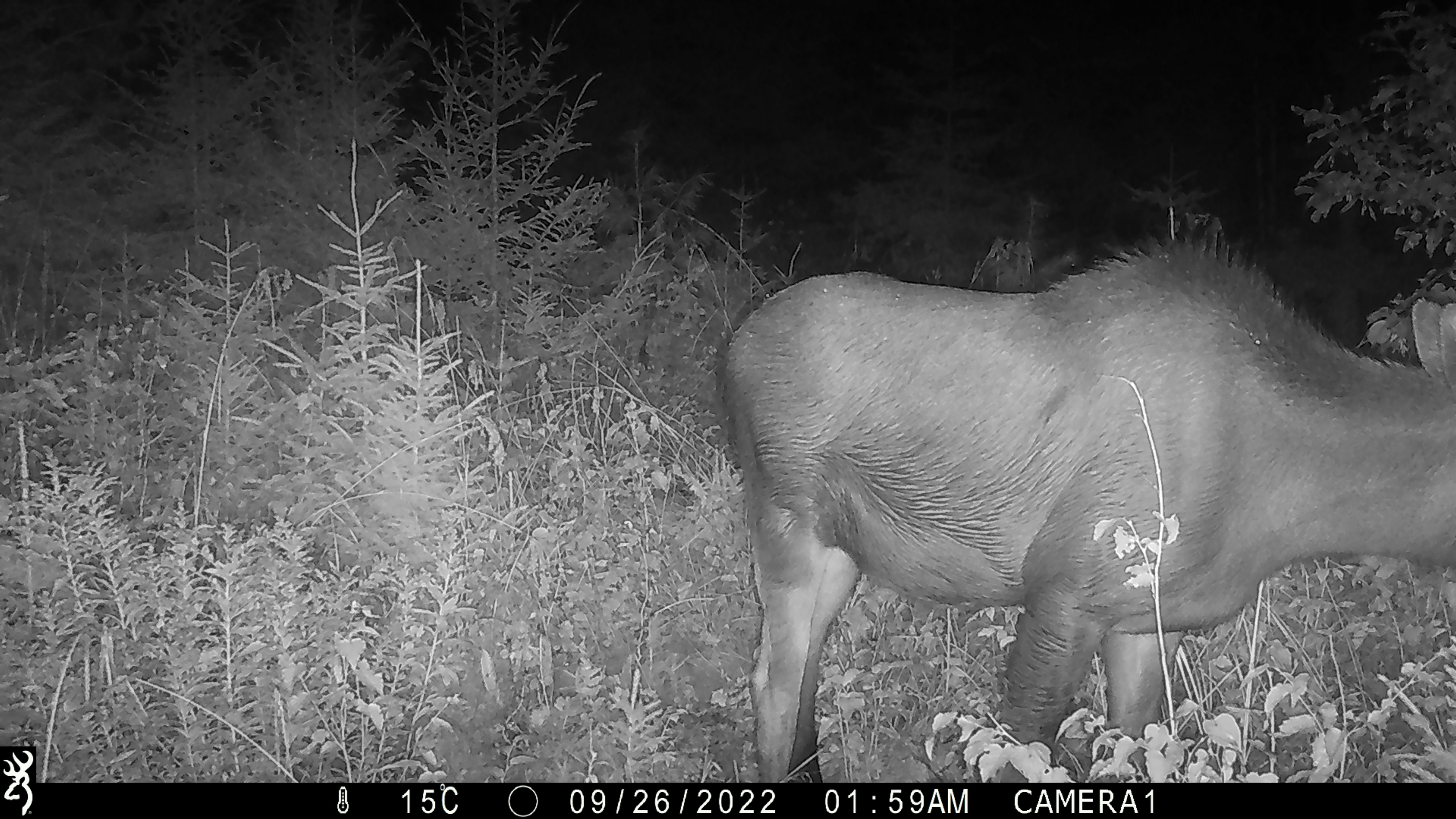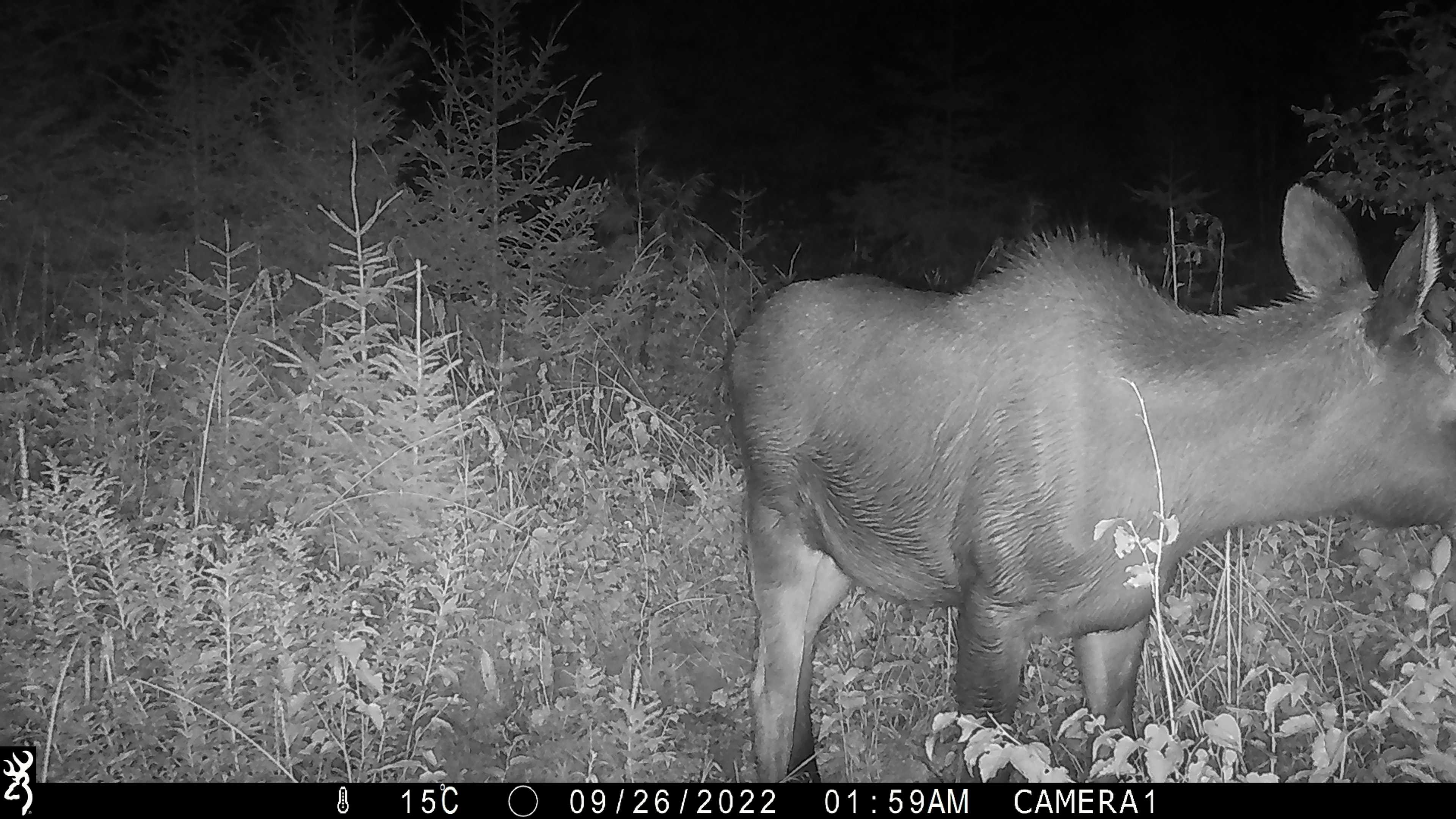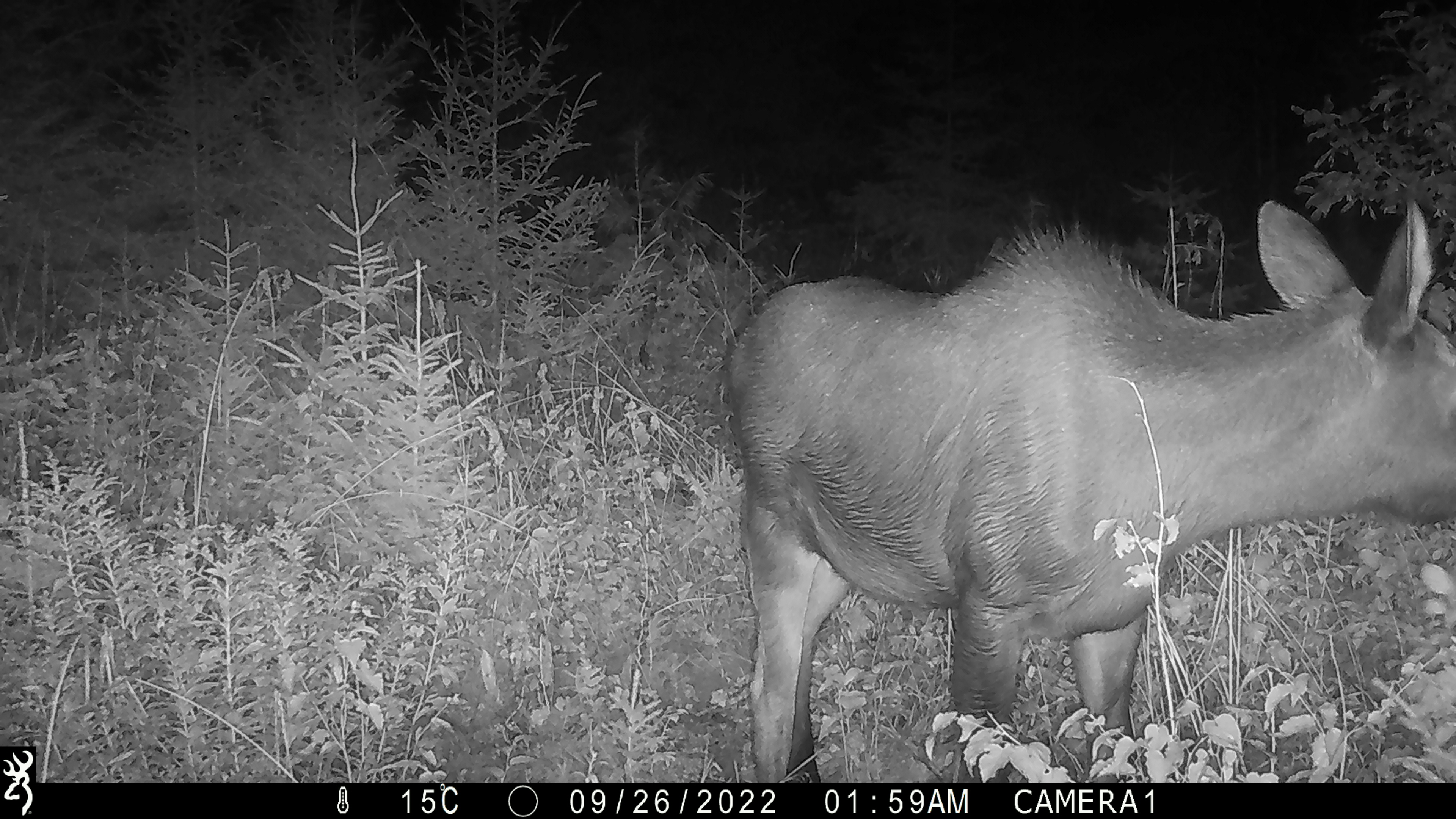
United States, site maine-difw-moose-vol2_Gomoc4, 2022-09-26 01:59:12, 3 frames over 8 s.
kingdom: Animalia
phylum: Chordata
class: Mammalia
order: Artiodactyla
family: Cervidae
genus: Alces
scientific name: Alces alces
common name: moose